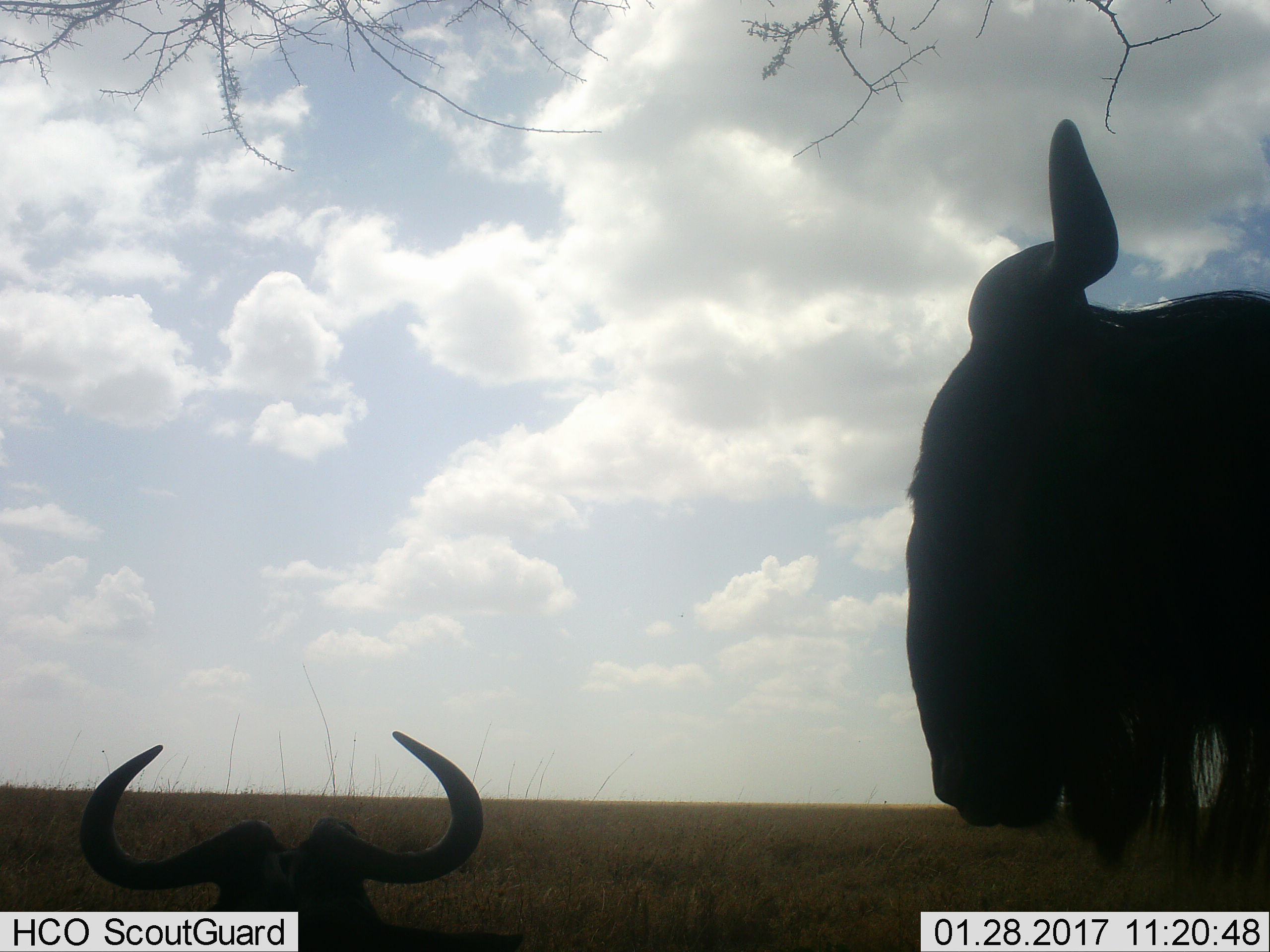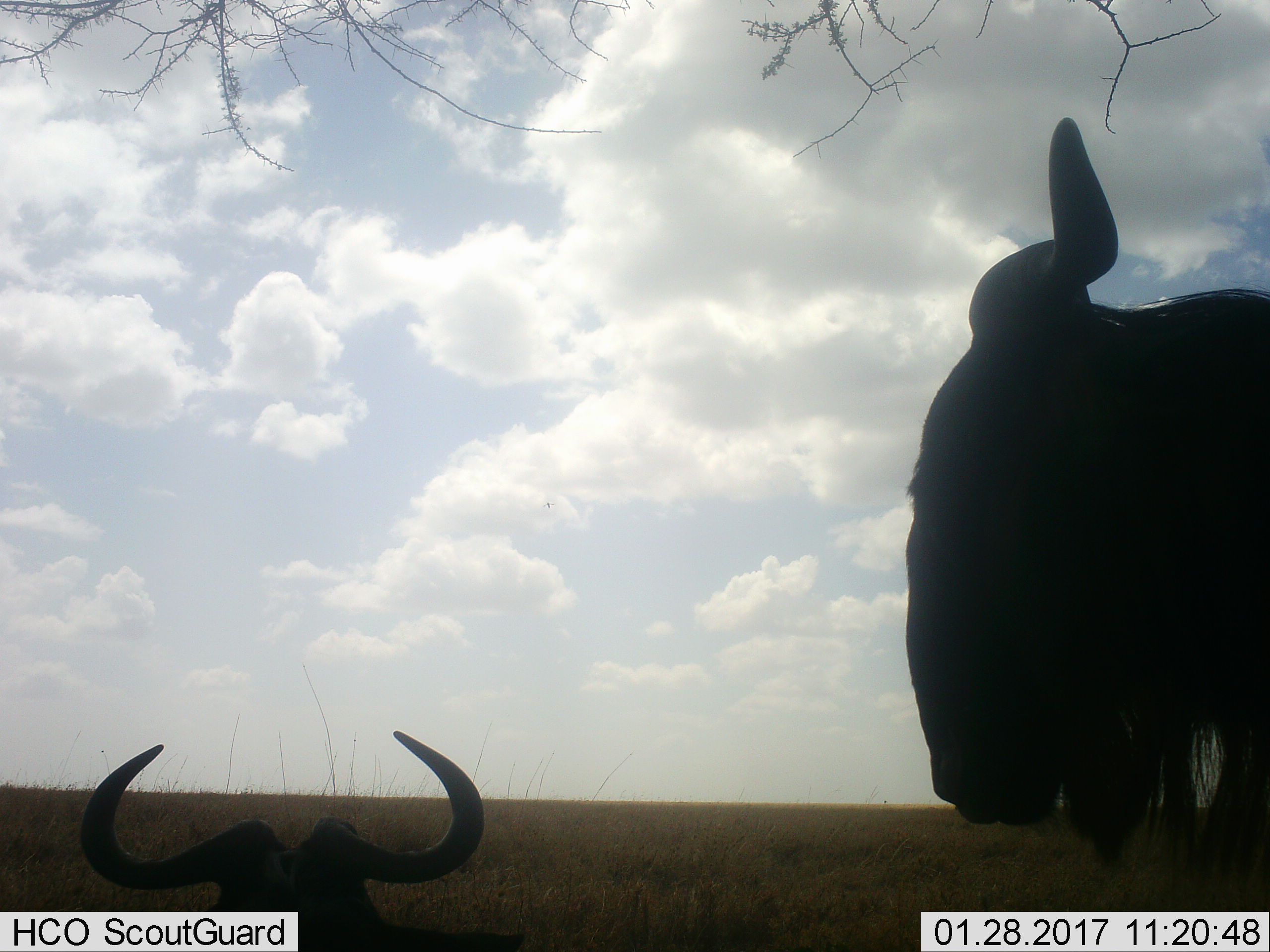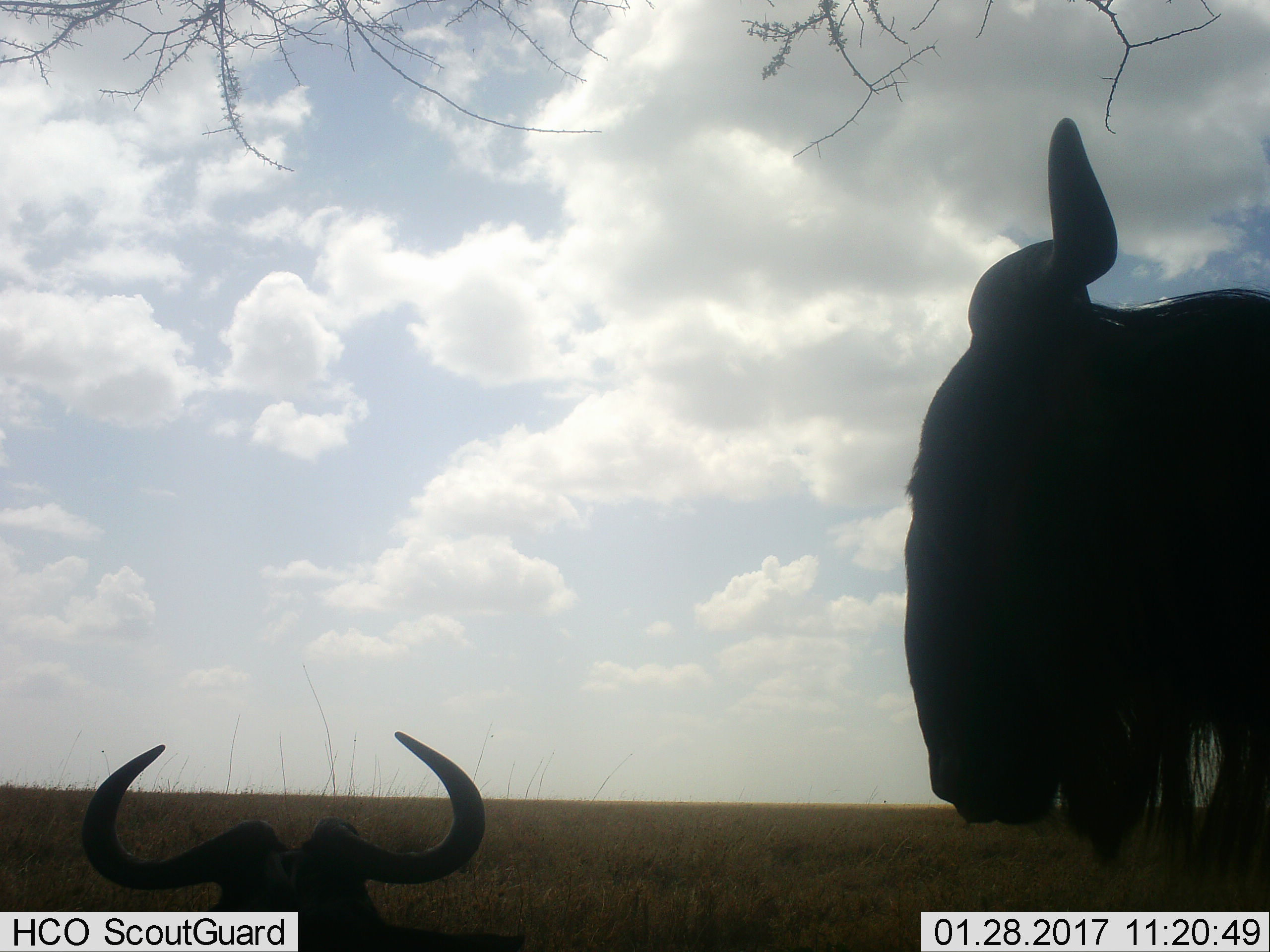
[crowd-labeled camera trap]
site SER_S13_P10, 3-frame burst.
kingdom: Animalia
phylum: Chordata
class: Mammalia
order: Artiodactyla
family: Bovidae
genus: Connochaetes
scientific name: Connochaetes taurinus taurinus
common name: blue wildebeest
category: wildebeestblue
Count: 2.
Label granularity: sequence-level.